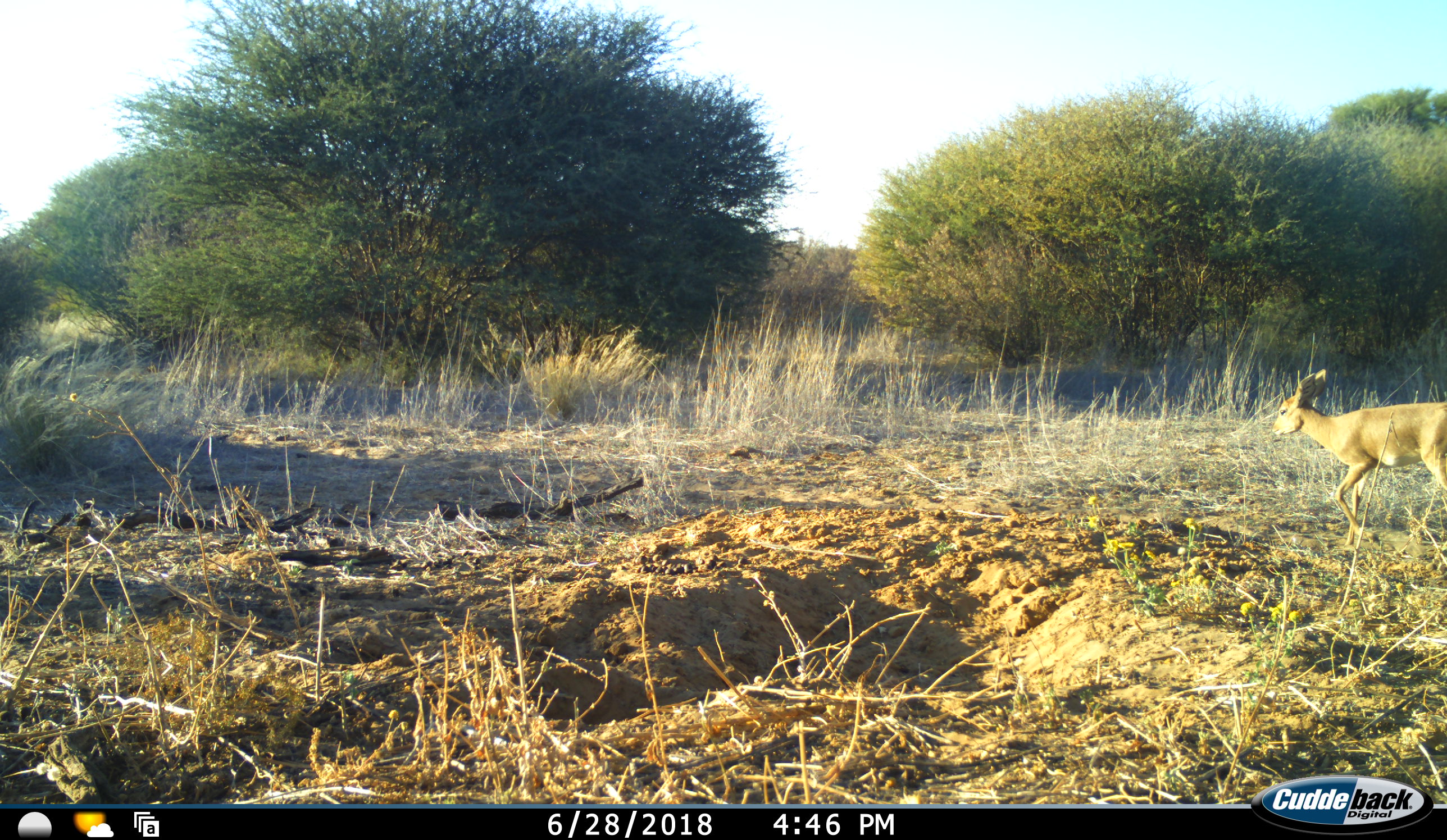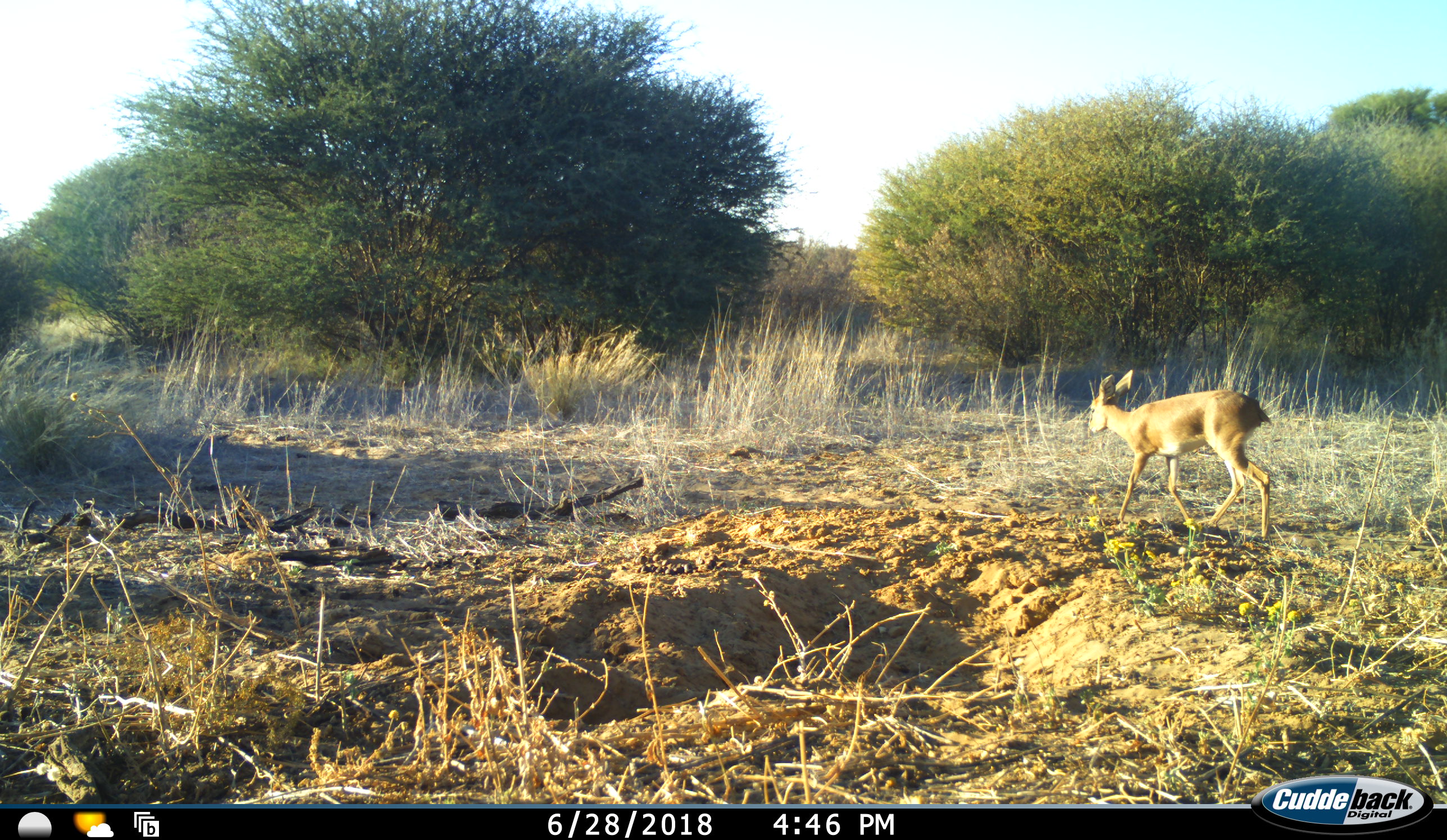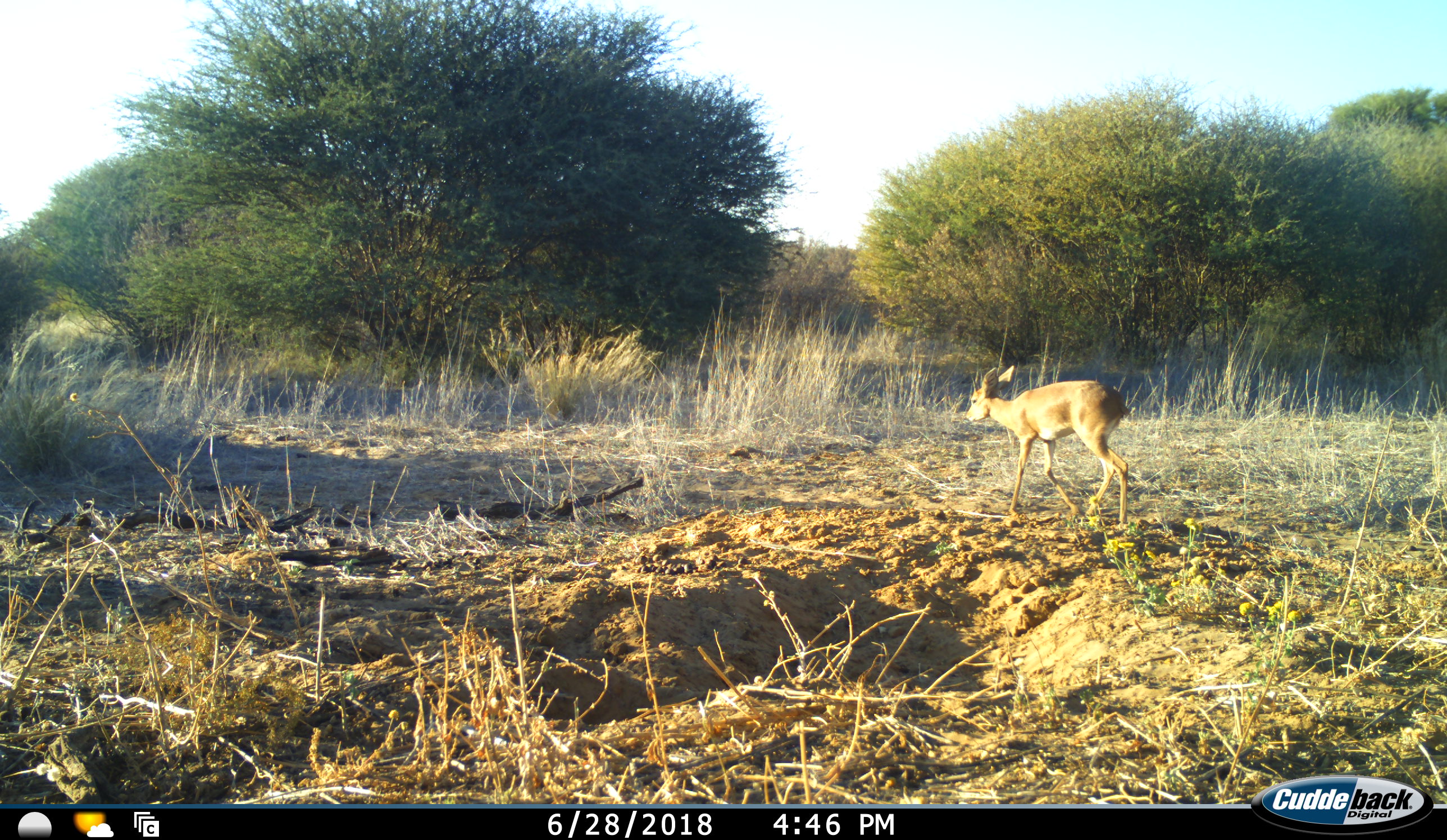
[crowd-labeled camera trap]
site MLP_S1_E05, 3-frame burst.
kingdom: Animalia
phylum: Chordata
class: Mammalia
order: Artiodactyla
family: Bovidae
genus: Raphicerus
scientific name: Raphicerus campestris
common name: steenbok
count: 1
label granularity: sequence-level